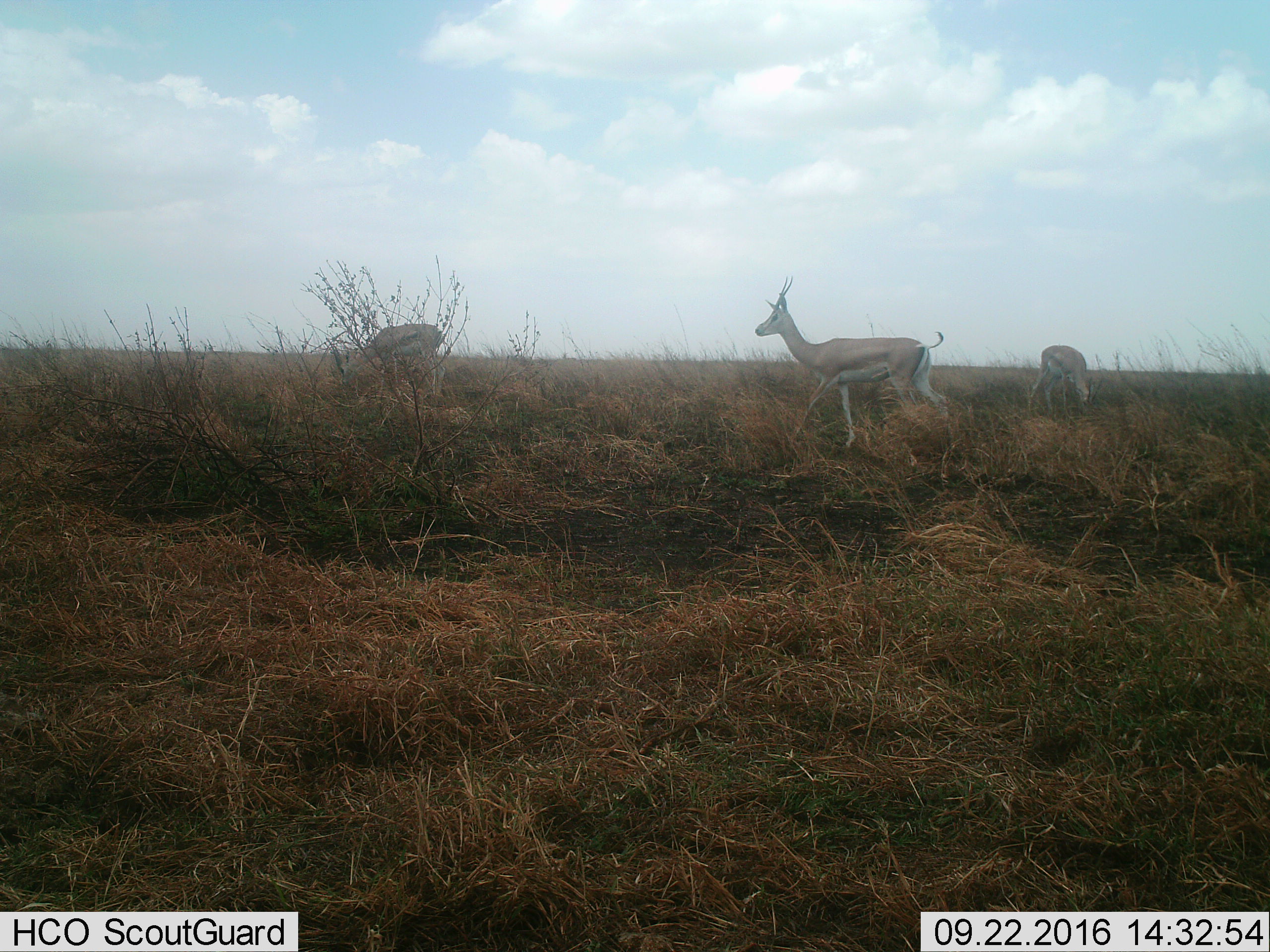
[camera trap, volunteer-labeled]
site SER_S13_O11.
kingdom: Animalia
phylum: Chordata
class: Mammalia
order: Artiodactyla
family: Bovidae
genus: Nanger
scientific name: Nanger granti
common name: grant's gazelle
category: gazellegrants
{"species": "gazellegrants (grant's gazelle) (Nanger granti)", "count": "3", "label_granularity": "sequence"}